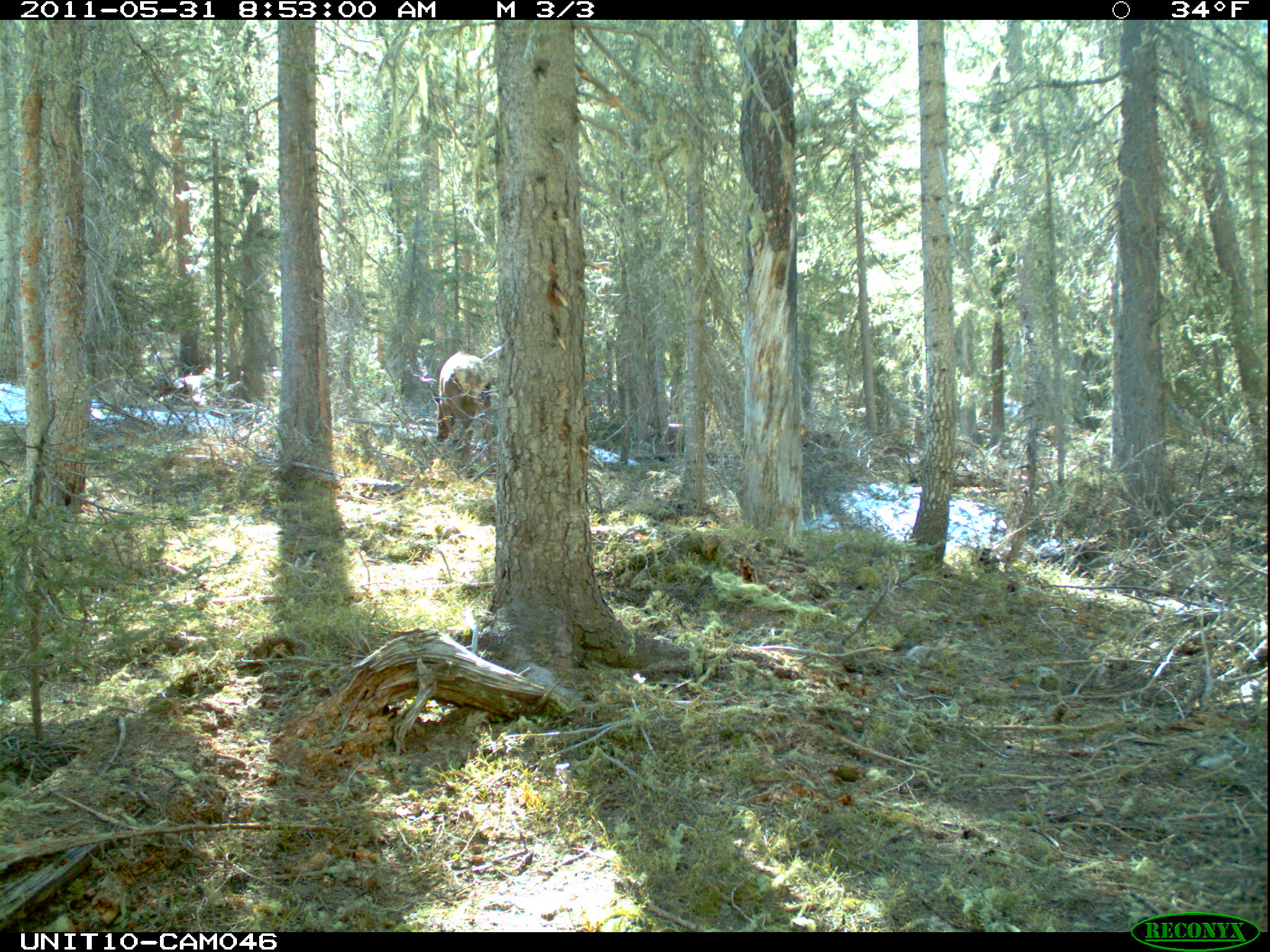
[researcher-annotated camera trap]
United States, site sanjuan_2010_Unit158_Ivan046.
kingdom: Animalia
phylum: Chordata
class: Mammalia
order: Artiodactyla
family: Cervidae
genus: Cervus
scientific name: Cervus elaphus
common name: red deer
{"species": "Cervus elaphus (red deer)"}